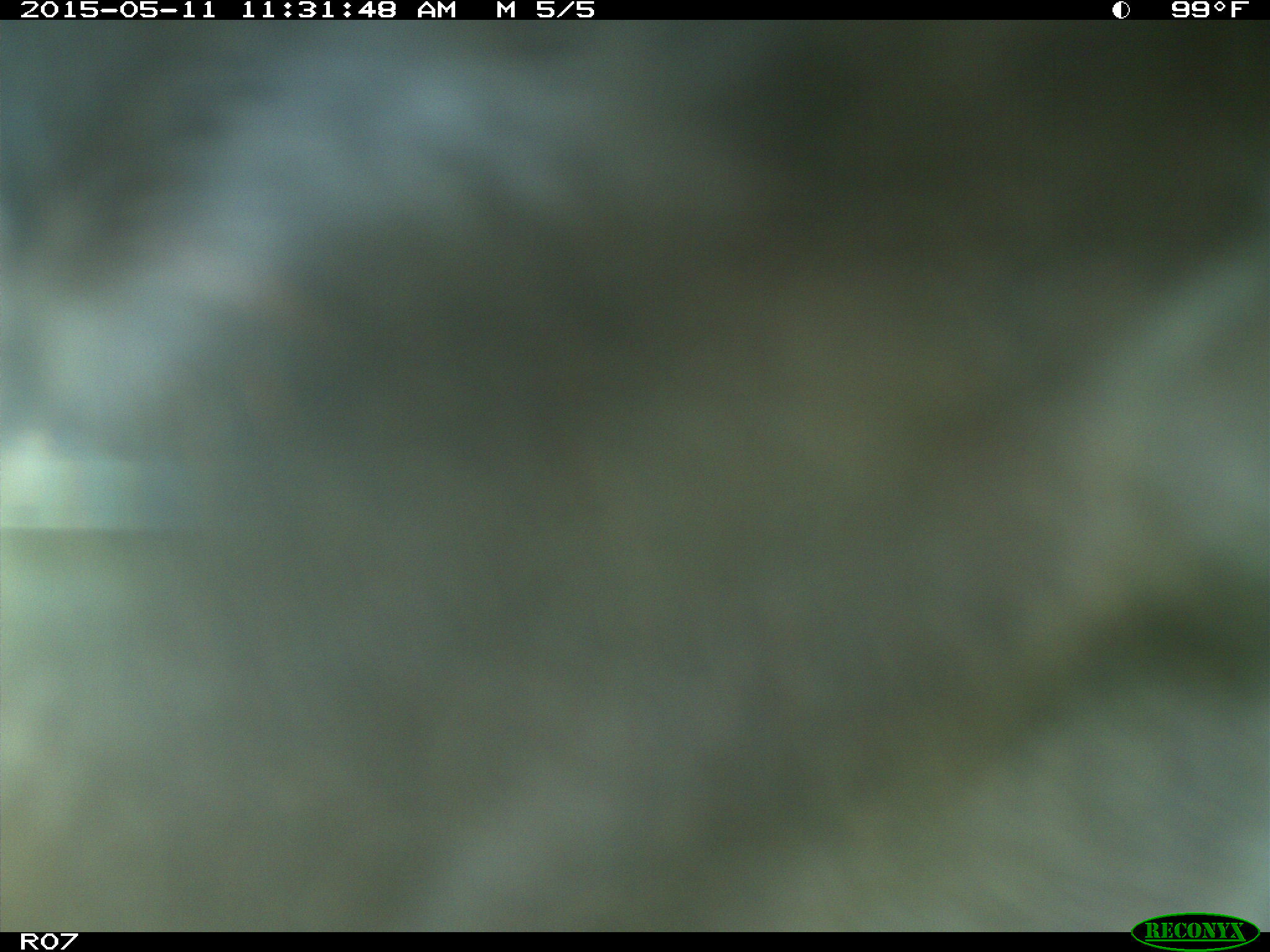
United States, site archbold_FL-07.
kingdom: Animalia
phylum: Chordata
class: Mammalia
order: Artiodactyla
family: Bovidae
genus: Bos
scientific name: Bos taurus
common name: domestic cow